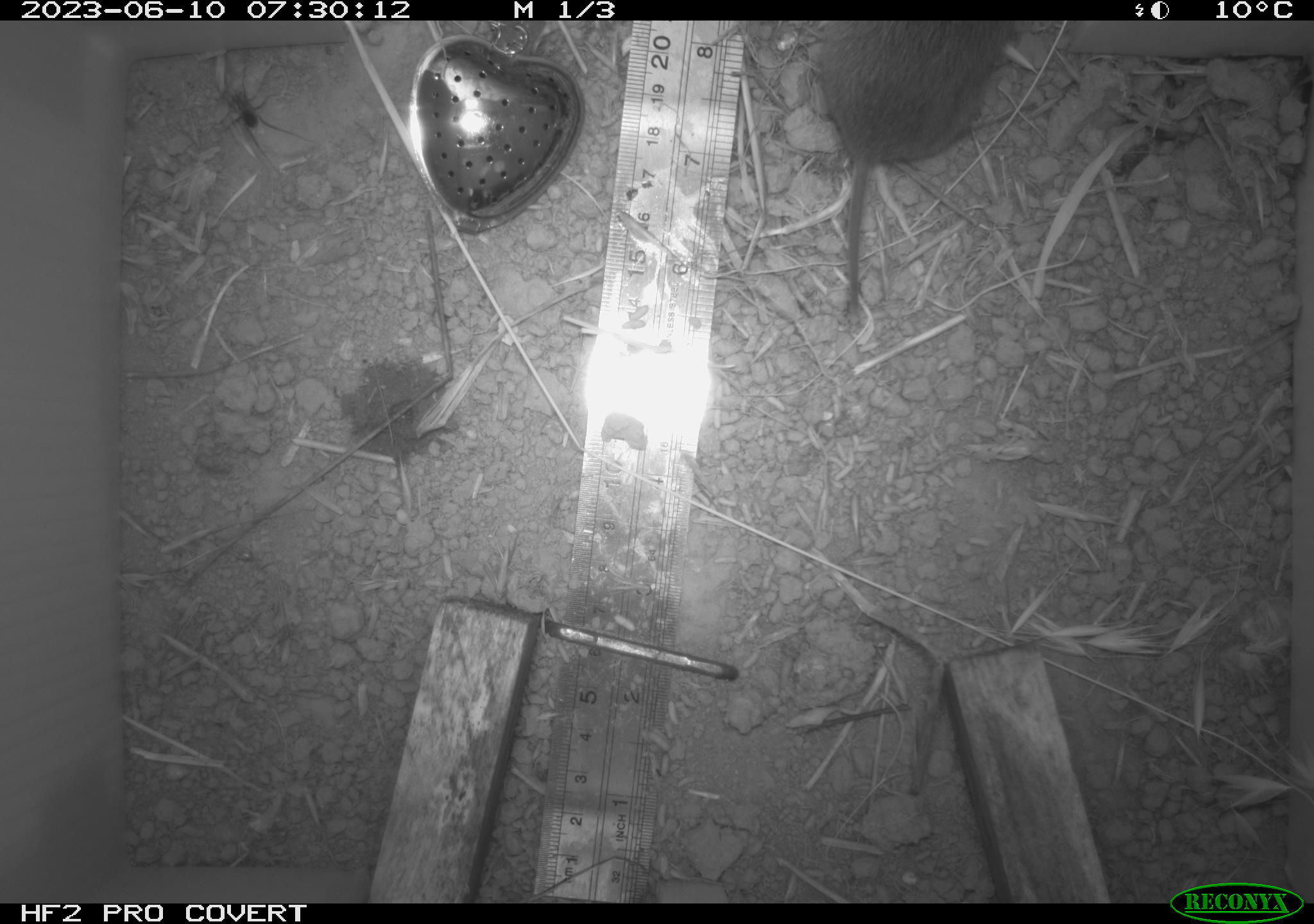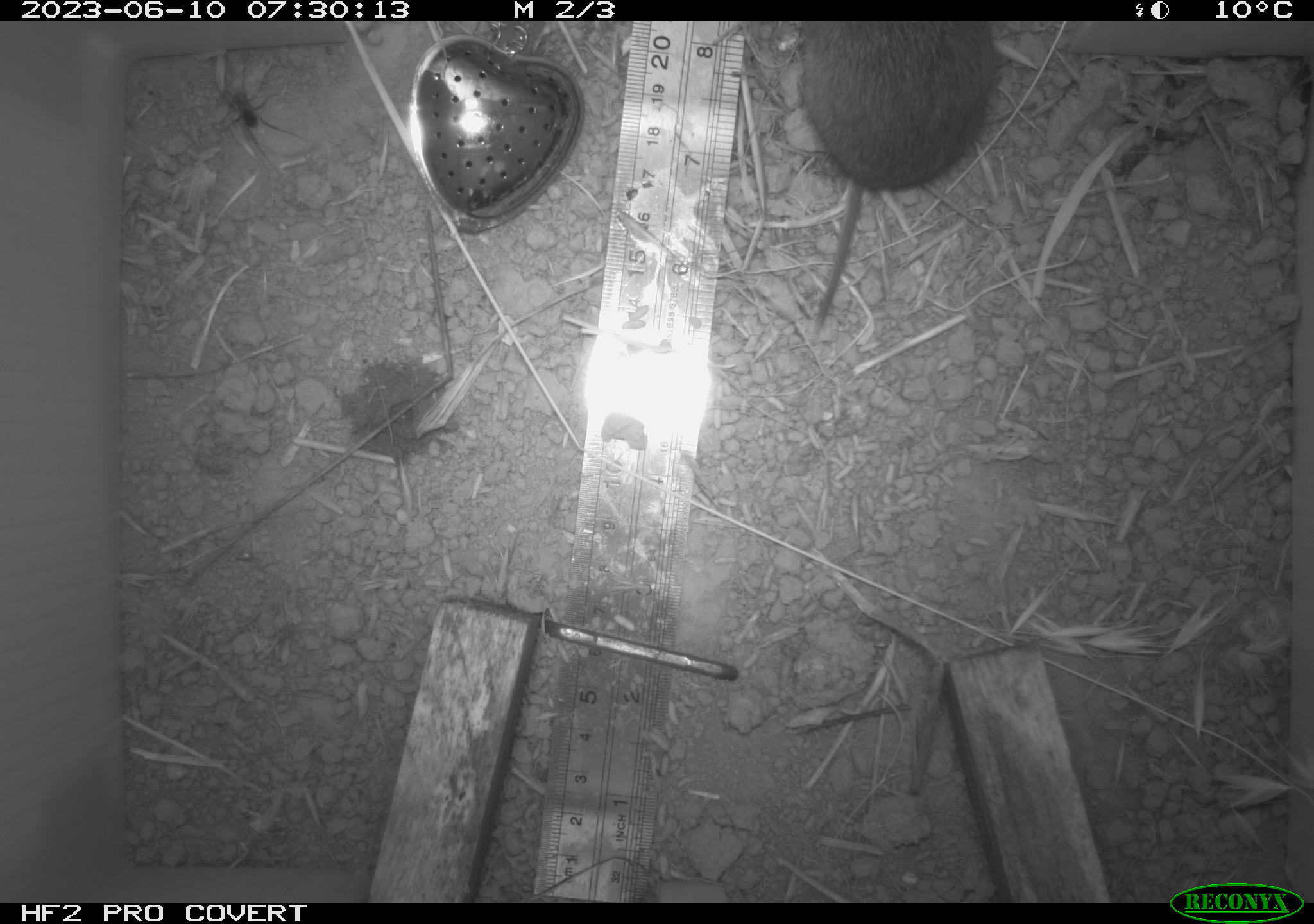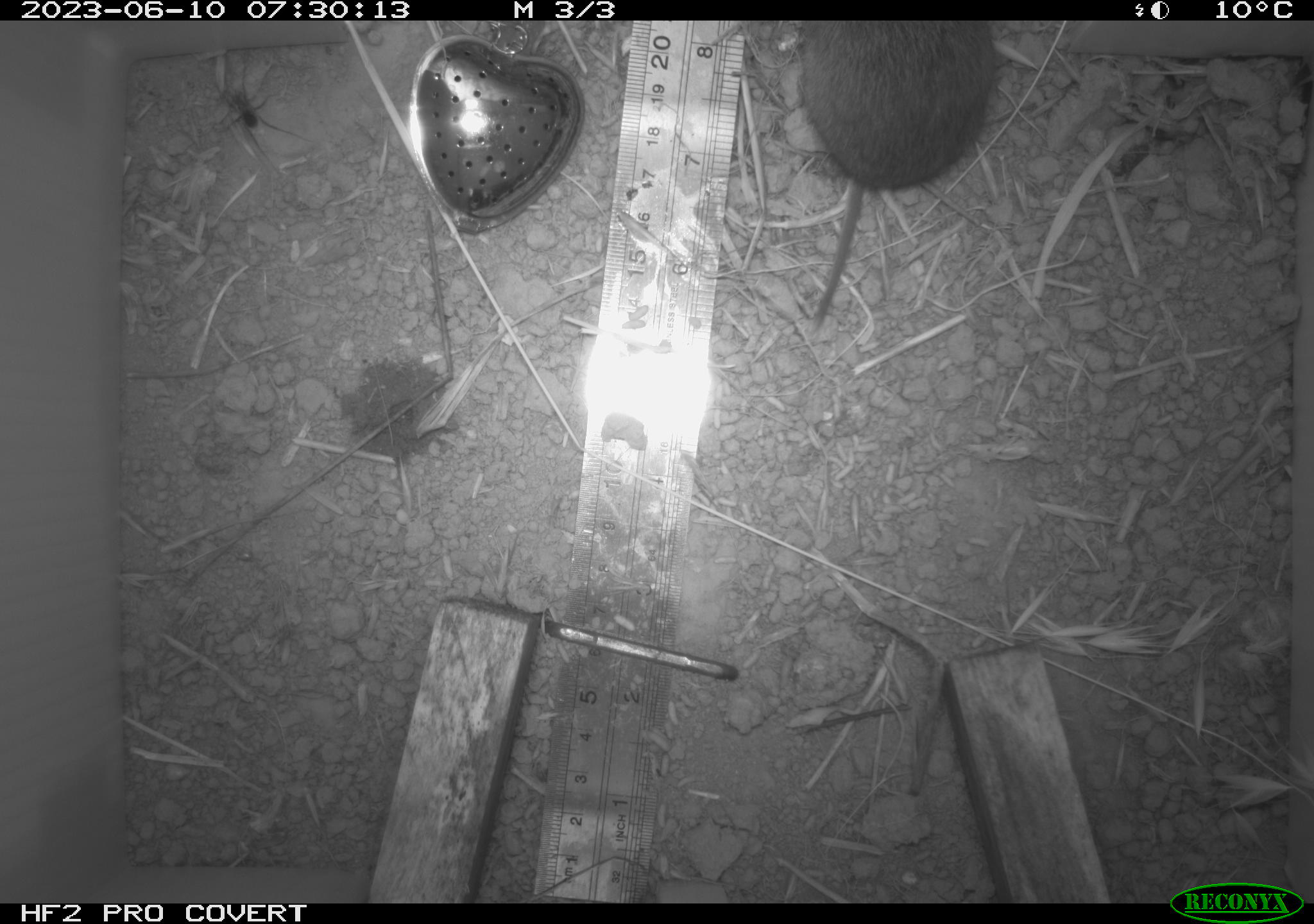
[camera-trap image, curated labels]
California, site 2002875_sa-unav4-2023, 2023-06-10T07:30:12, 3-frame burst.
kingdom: Animalia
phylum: Chordata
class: Mammalia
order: Rodentia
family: Cricetidae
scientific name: Arvicolinae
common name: voles, lemmings, and muskrats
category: arvicolinae subfamily